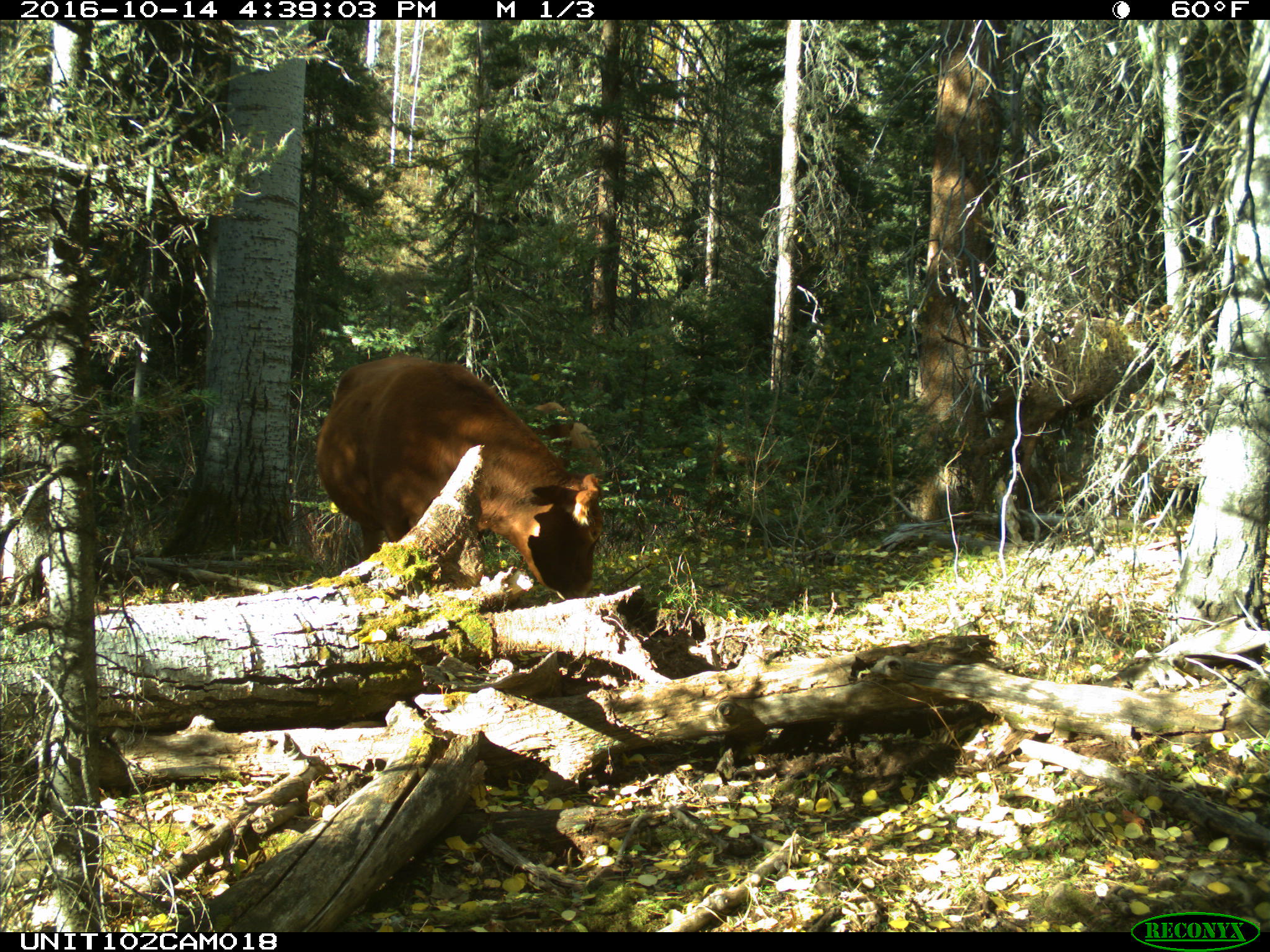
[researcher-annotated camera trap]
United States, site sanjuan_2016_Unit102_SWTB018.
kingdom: Animalia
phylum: Chordata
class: Mammalia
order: Artiodactyla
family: Bovidae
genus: Bos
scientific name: Bos taurus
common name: domestic cow